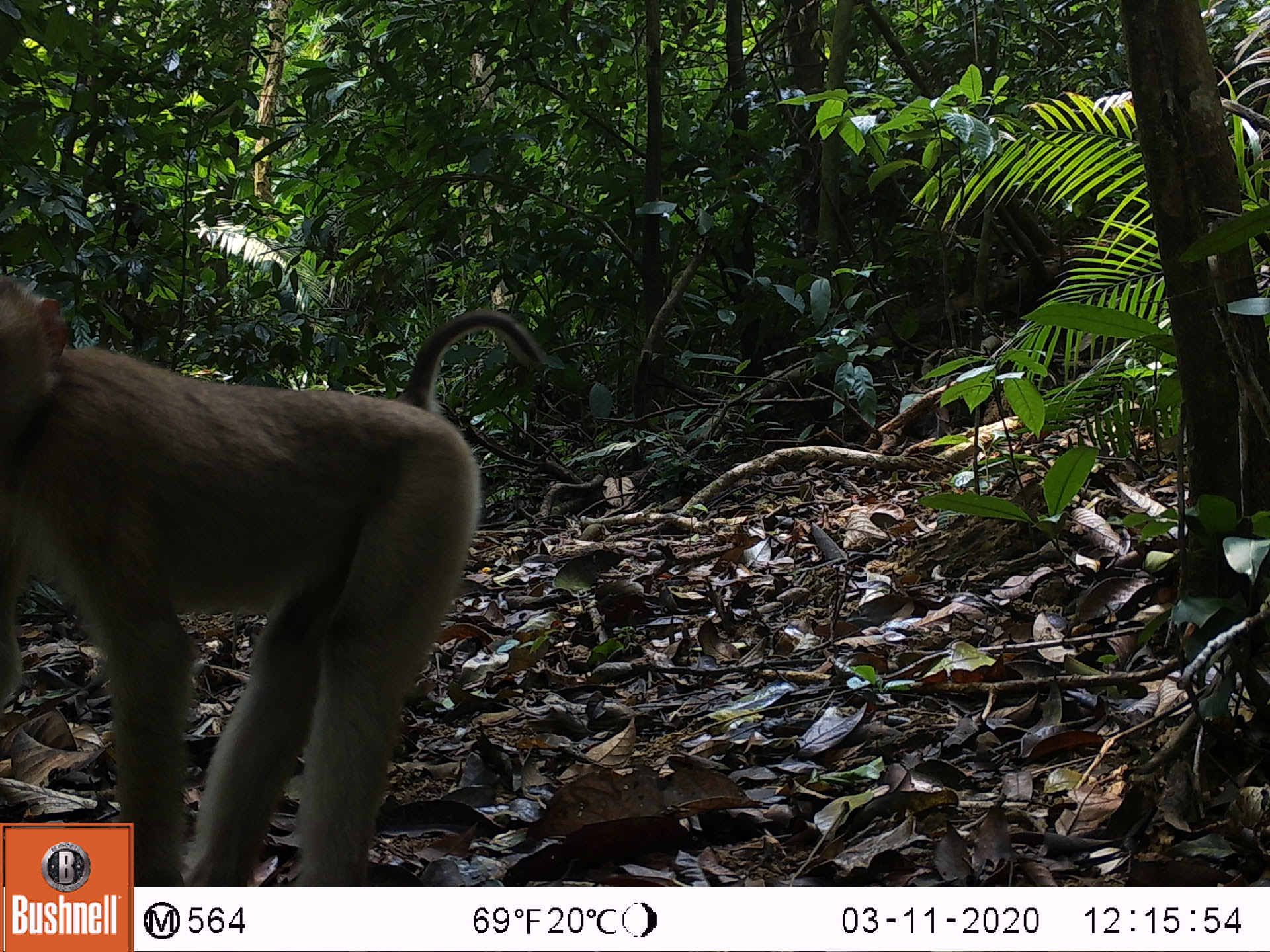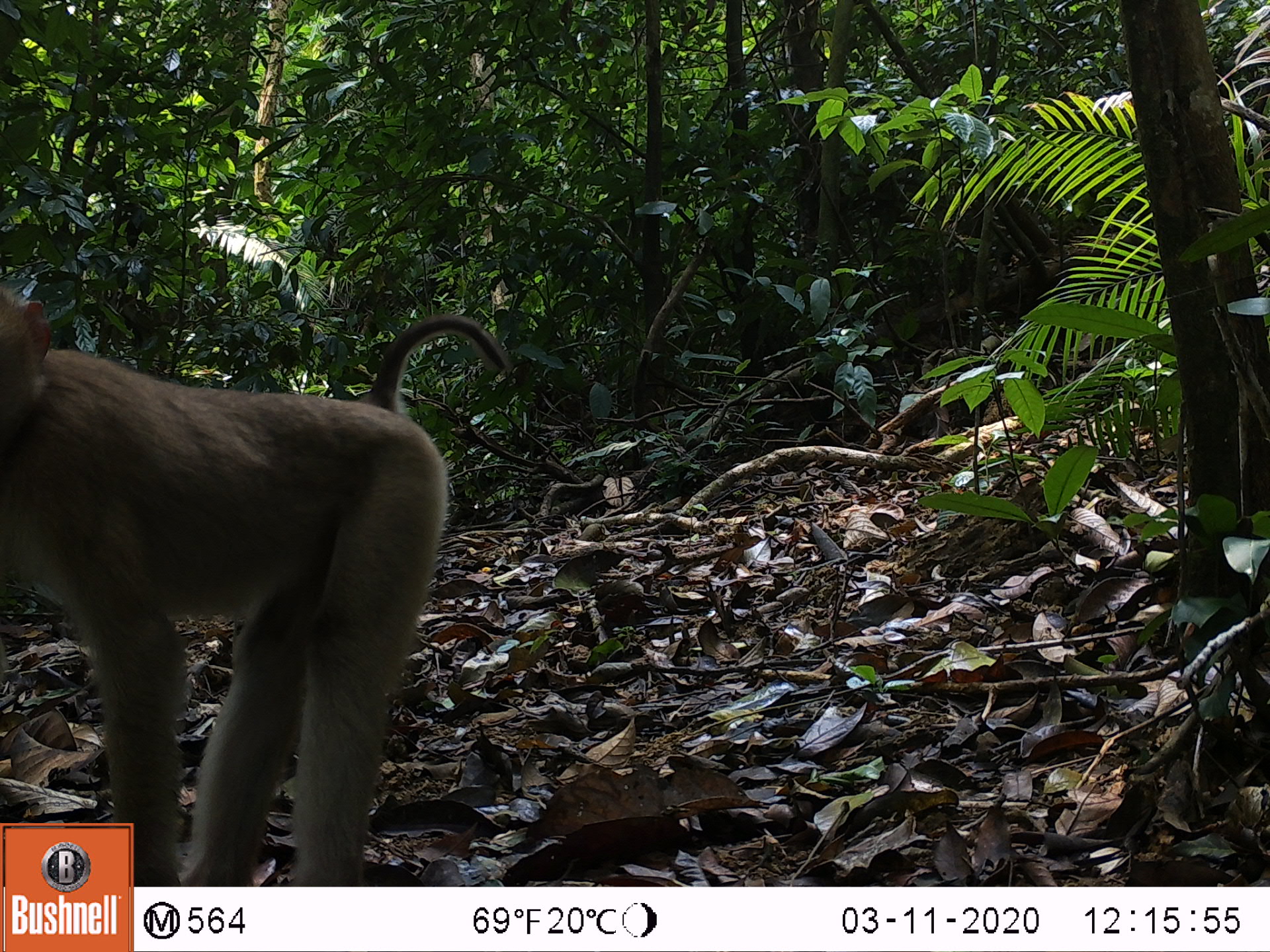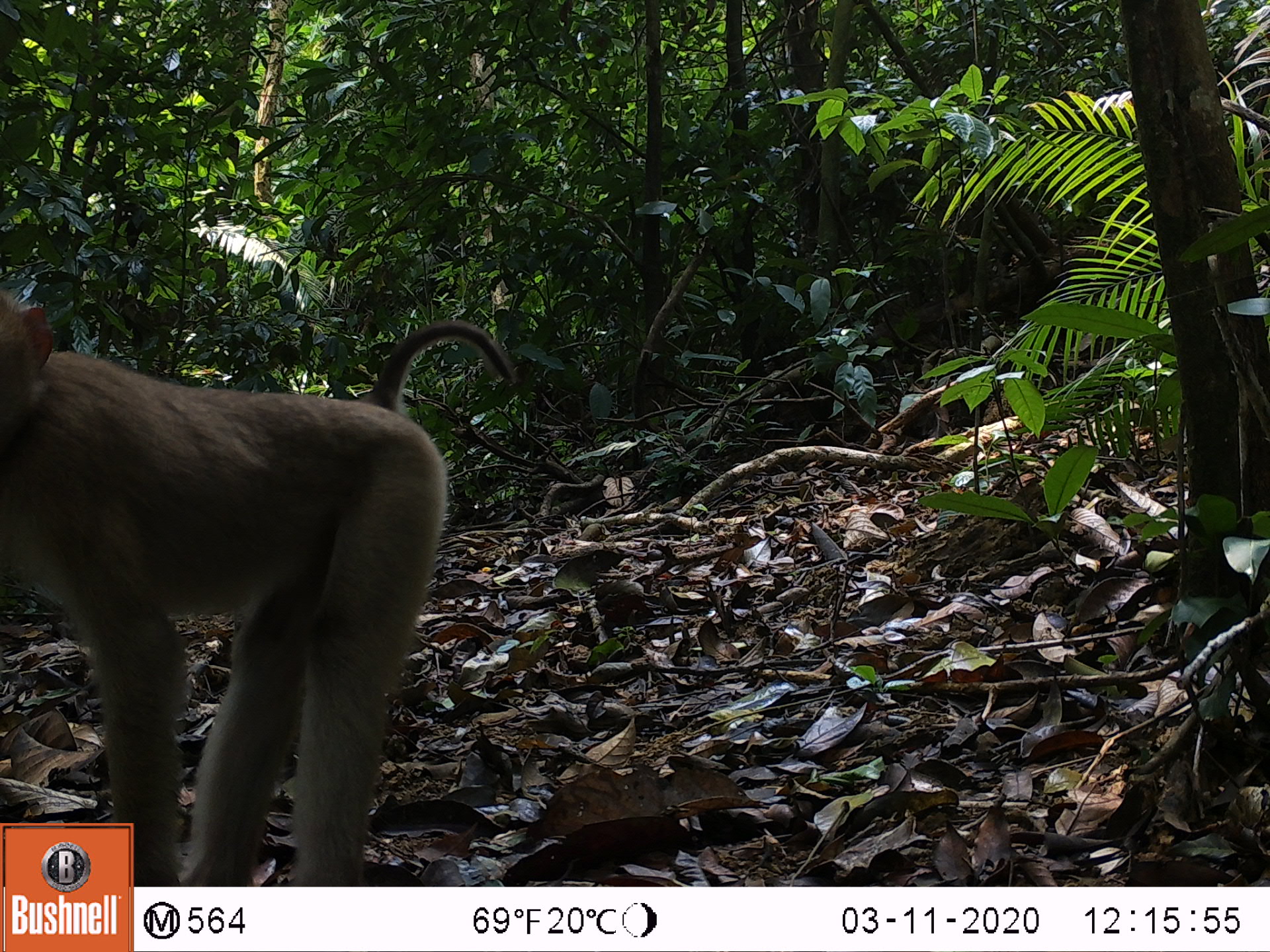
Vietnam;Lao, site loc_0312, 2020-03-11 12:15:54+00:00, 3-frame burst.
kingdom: Animalia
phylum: Chordata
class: Mammalia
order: Primates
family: Cercopithecidae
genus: Macaca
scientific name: Macaca nemestrina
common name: pig-tailed macaque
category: pig tailed macaque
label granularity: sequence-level